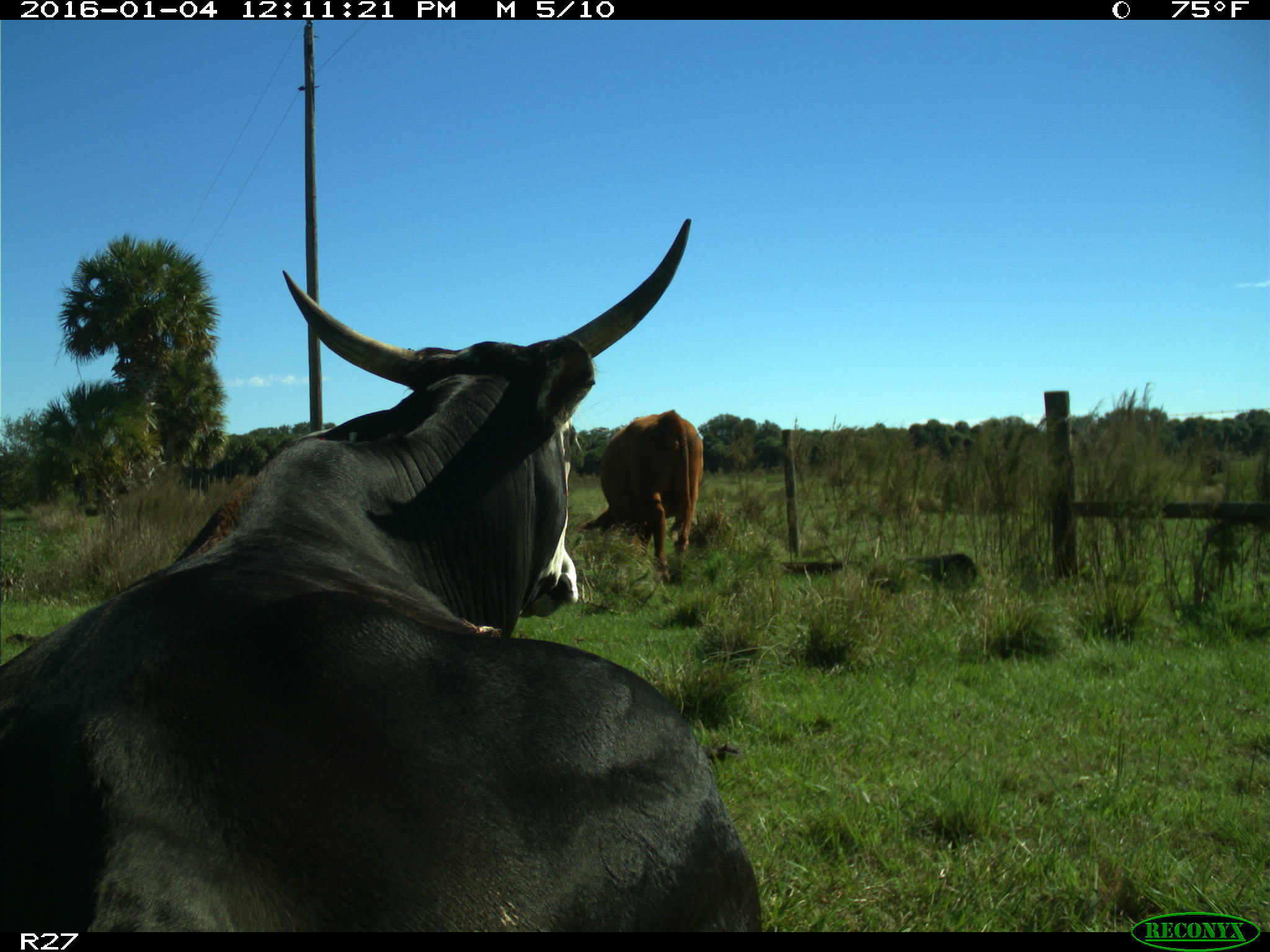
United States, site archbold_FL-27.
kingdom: Animalia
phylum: Chordata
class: Mammalia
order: Artiodactyla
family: Bovidae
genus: Bos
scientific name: Bos taurus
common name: domestic cow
Bos taurus (domestic cow).